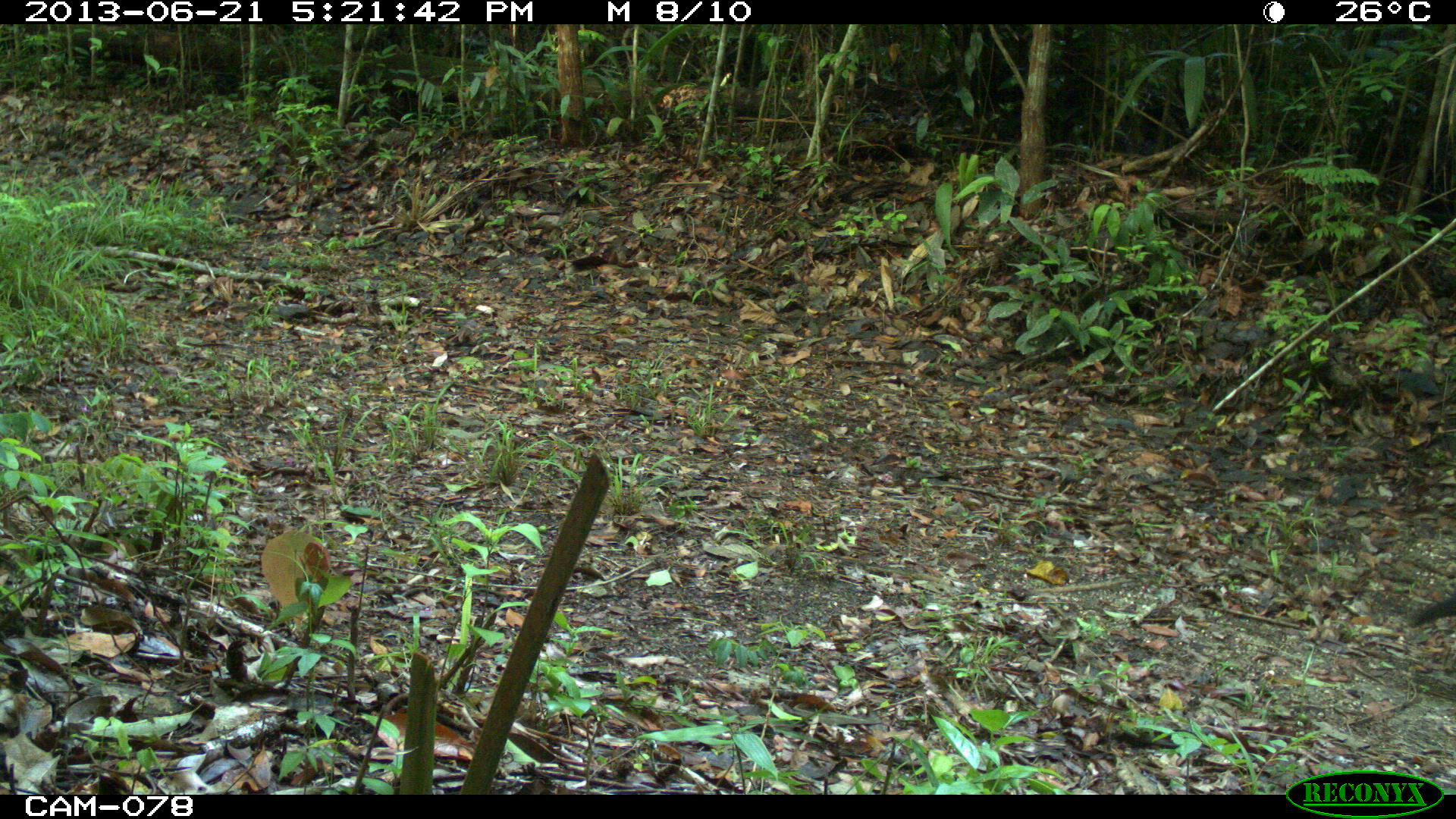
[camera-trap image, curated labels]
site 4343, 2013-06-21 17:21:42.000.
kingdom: Animalia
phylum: Chordata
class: Aves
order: Galliformes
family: Cracidae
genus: Crax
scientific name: Crax rubra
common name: great curassow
Crax rubra (great curassow), count 2.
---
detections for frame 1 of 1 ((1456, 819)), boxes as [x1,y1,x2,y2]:
crax rubra: [1402,589,1456,629]